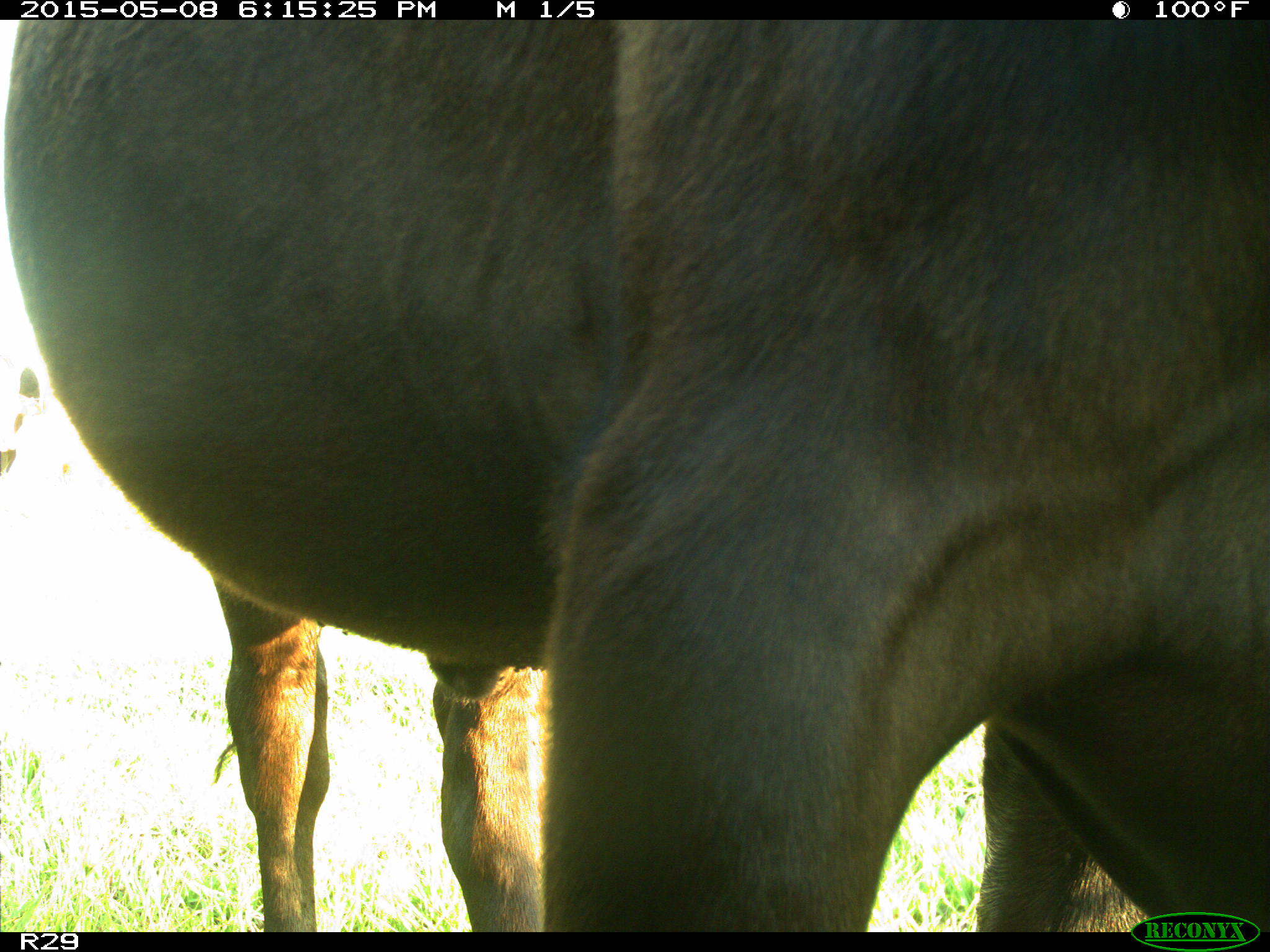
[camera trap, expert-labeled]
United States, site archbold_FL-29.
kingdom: Animalia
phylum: Chordata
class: Mammalia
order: Artiodactyla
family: Bovidae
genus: Bos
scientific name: Bos taurus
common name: domestic cow